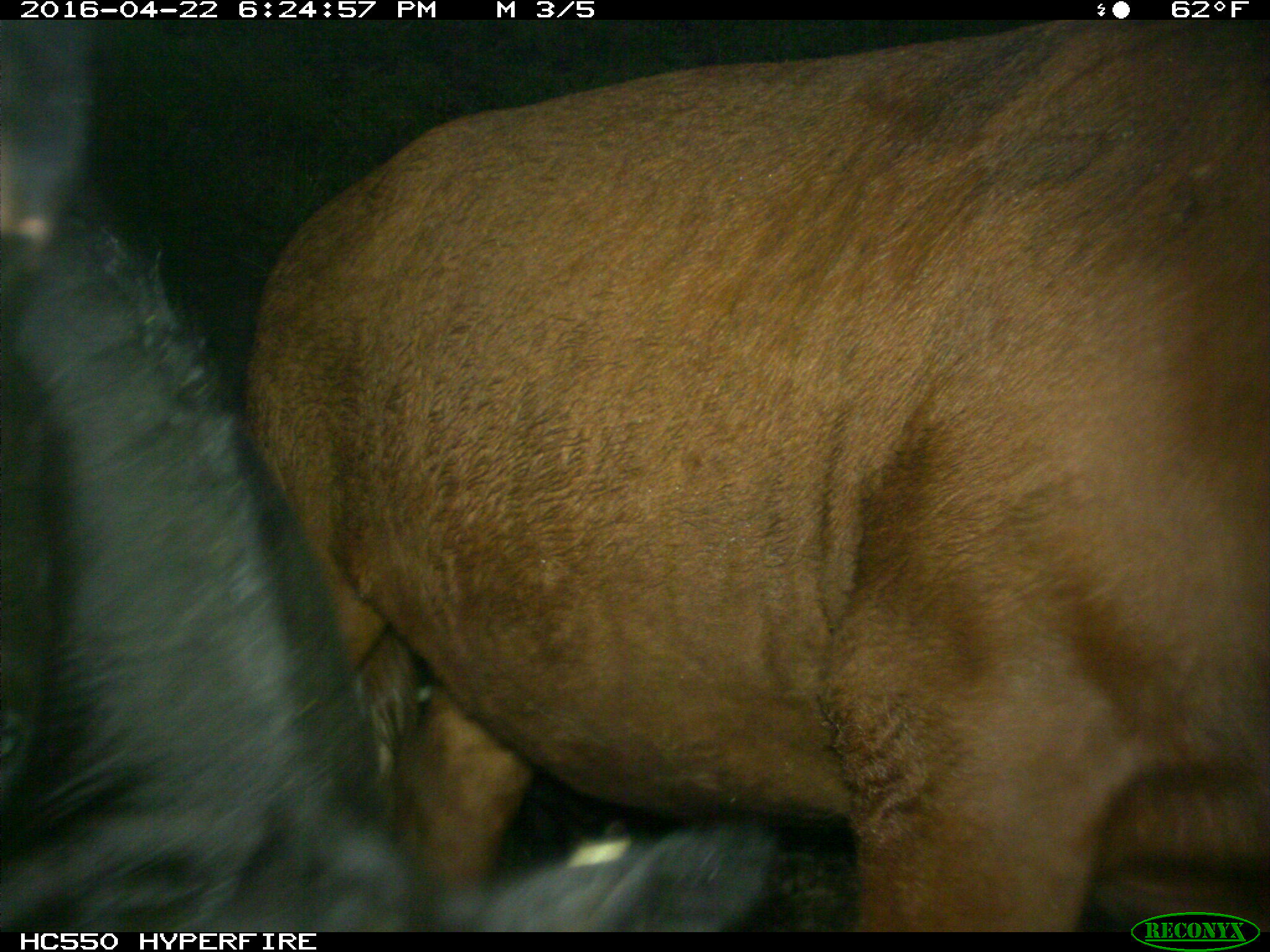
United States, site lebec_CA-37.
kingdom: Animalia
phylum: Chordata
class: Mammalia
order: Artiodactyla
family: Bovidae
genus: Bos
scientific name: Bos taurus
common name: domestic cow